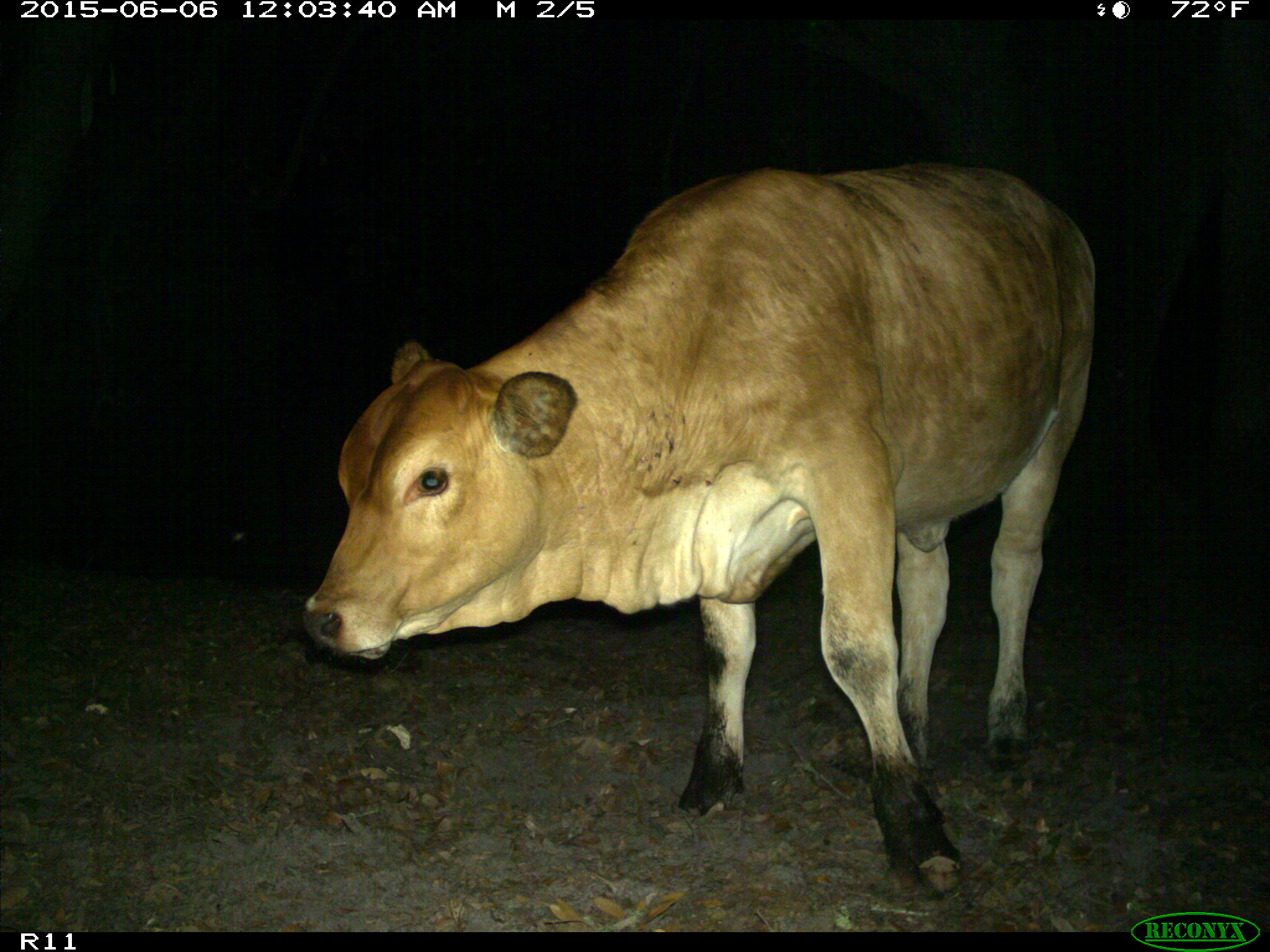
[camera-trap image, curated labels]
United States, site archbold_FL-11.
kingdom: Animalia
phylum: Chordata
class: Mammalia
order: Artiodactyla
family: Bovidae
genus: Bos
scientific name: Bos taurus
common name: domestic cow